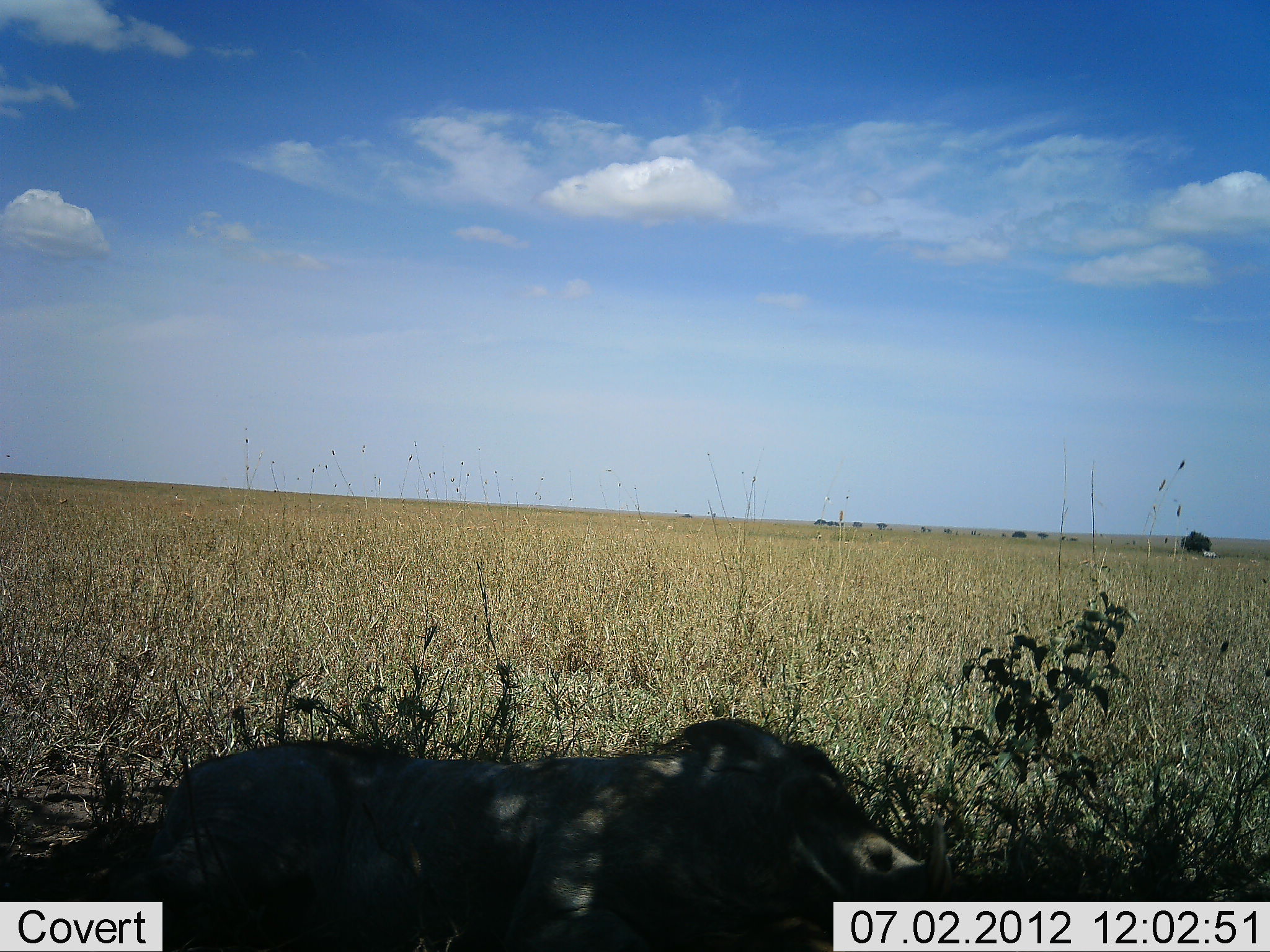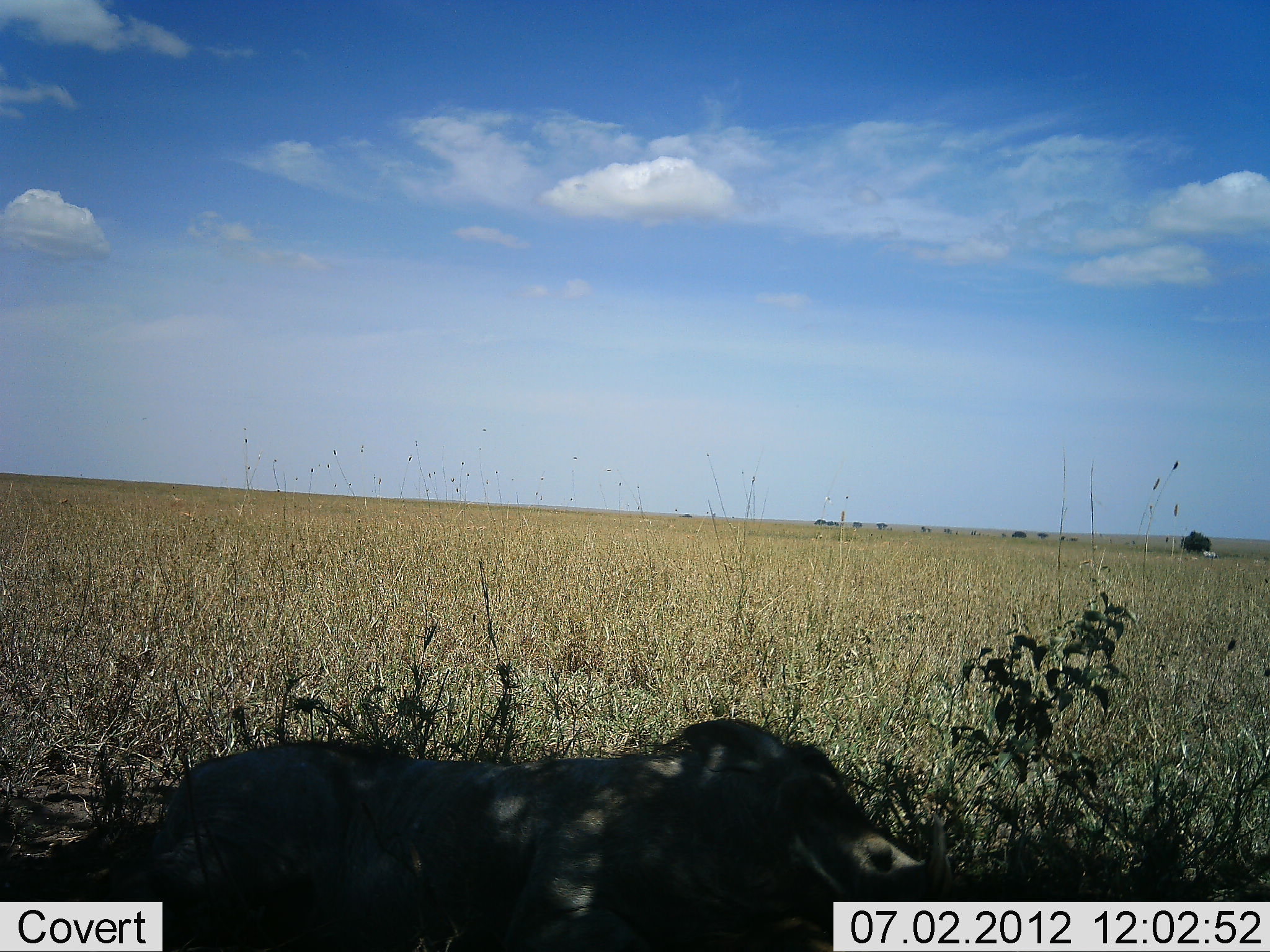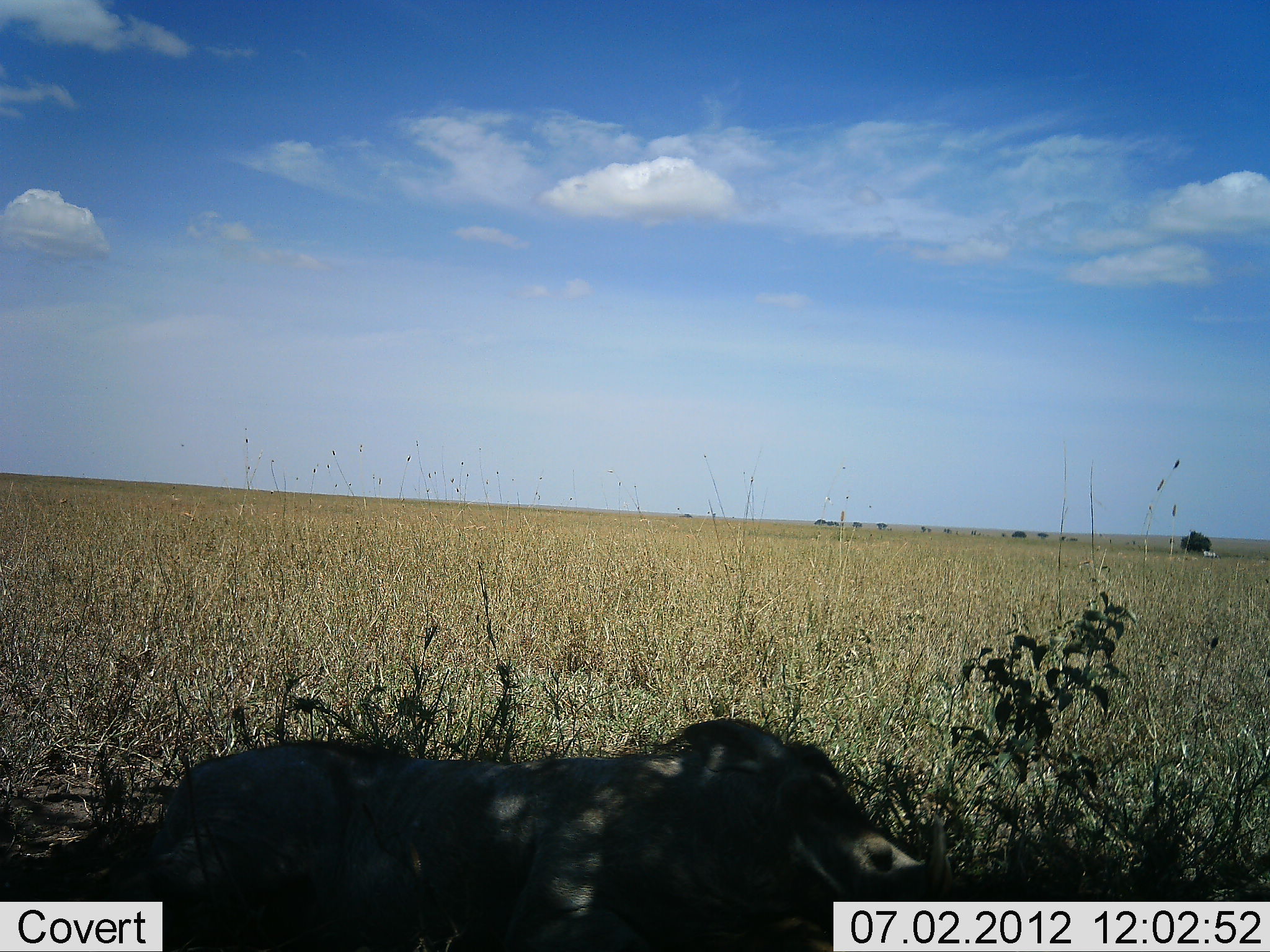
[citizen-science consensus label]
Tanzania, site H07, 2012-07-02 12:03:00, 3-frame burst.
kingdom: Animalia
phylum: Chordata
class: Mammalia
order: Artiodactyla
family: Suidae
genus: Phacochoerus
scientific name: Phacochoerus africanus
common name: warthog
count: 1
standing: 10%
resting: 80%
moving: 10%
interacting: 0%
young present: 0%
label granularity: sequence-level